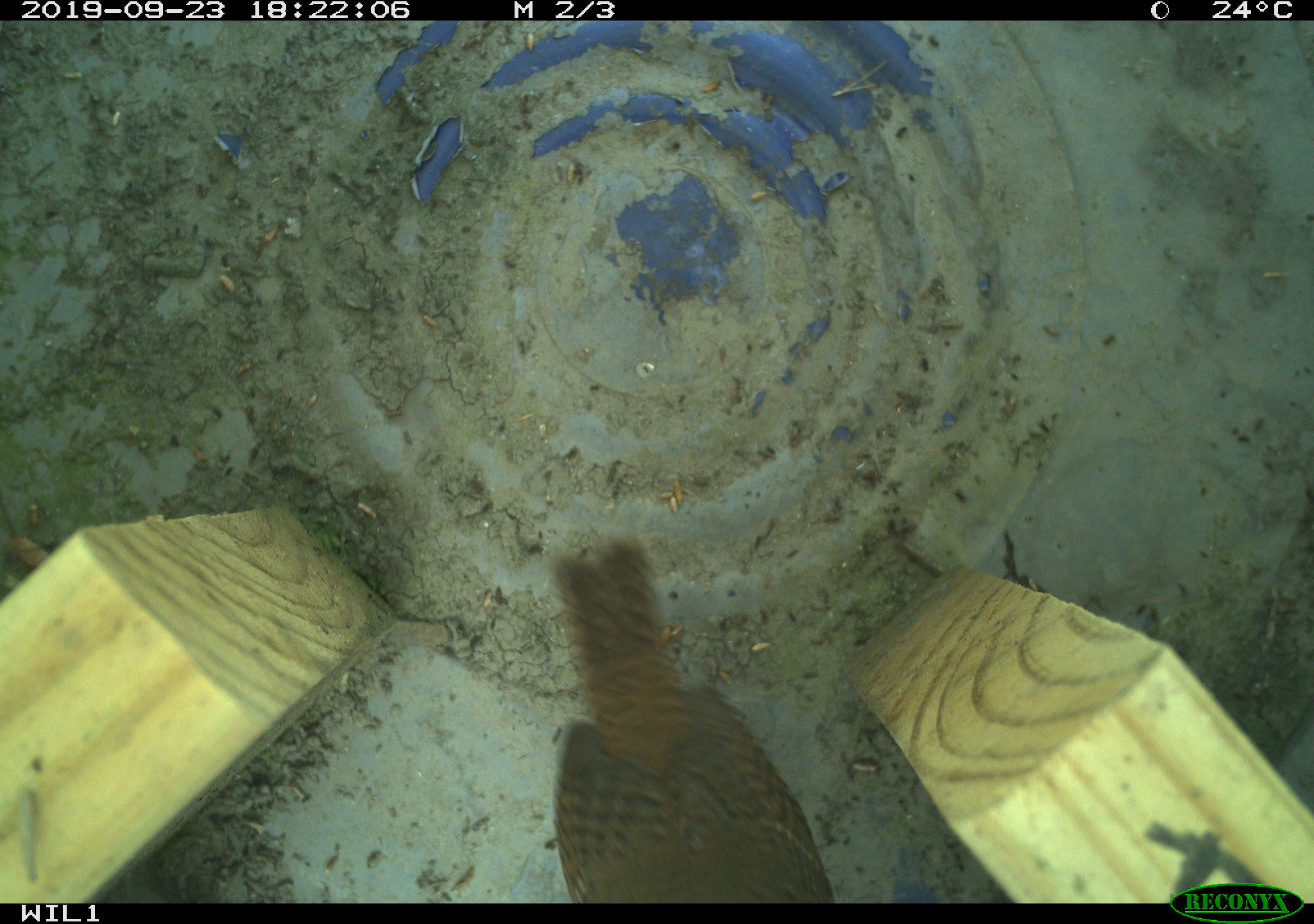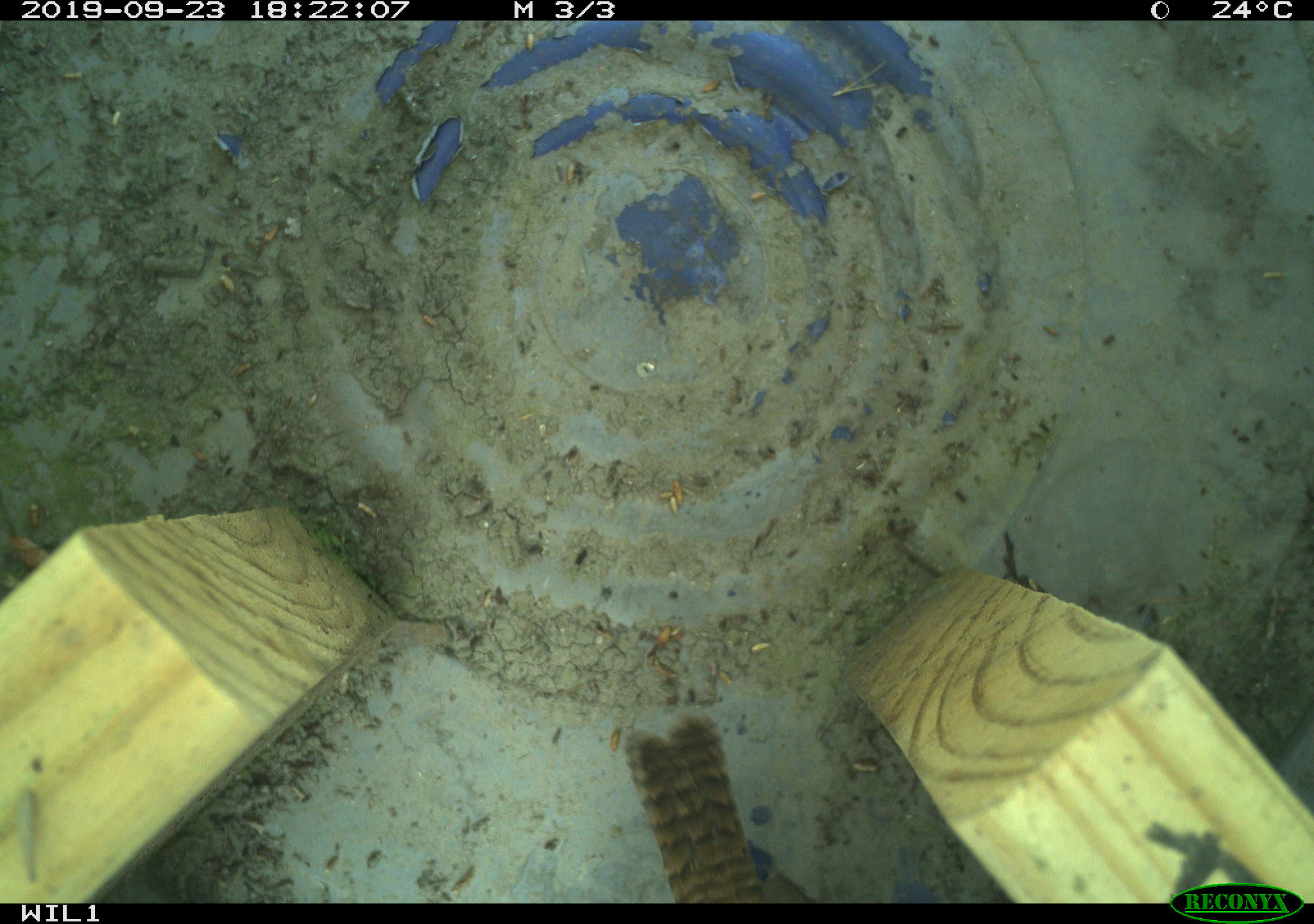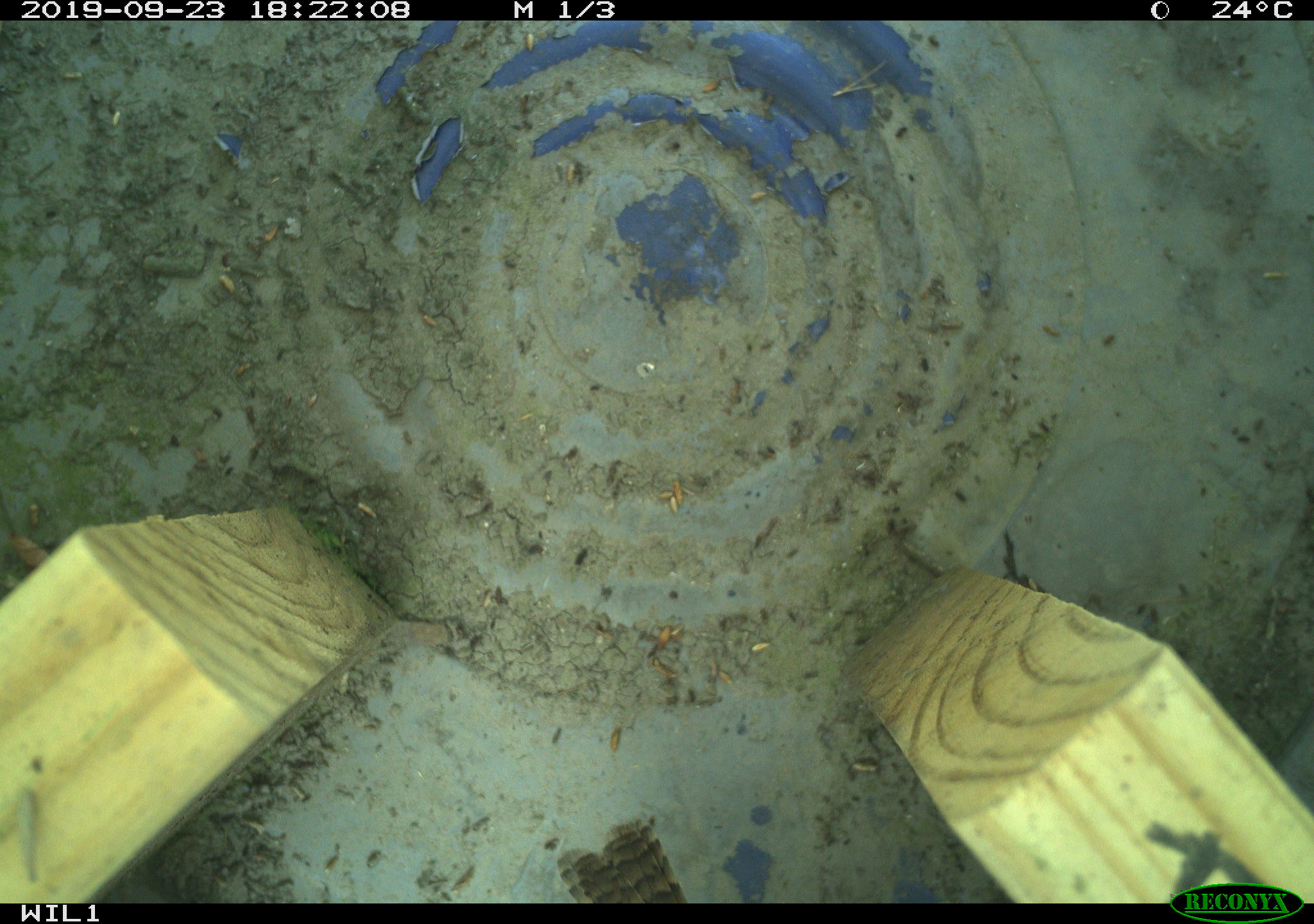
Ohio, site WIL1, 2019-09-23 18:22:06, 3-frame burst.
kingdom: Animalia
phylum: Chordata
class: Aves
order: Passeriformes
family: Troglodytidae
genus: Troglodytes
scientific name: Troglodytes aedon aedon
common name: northern house wren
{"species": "northern house wren (Troglodytes aedon aedon)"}